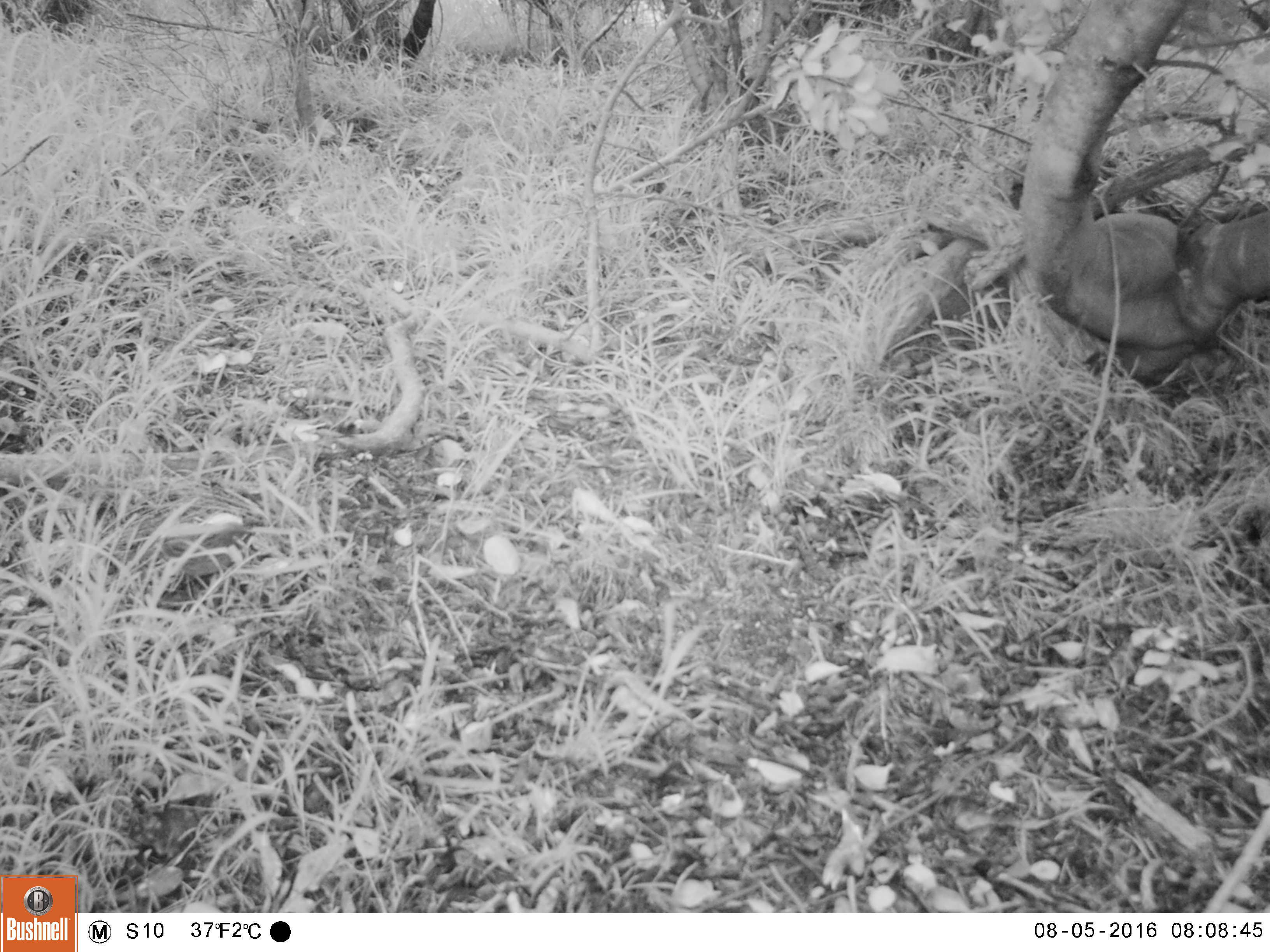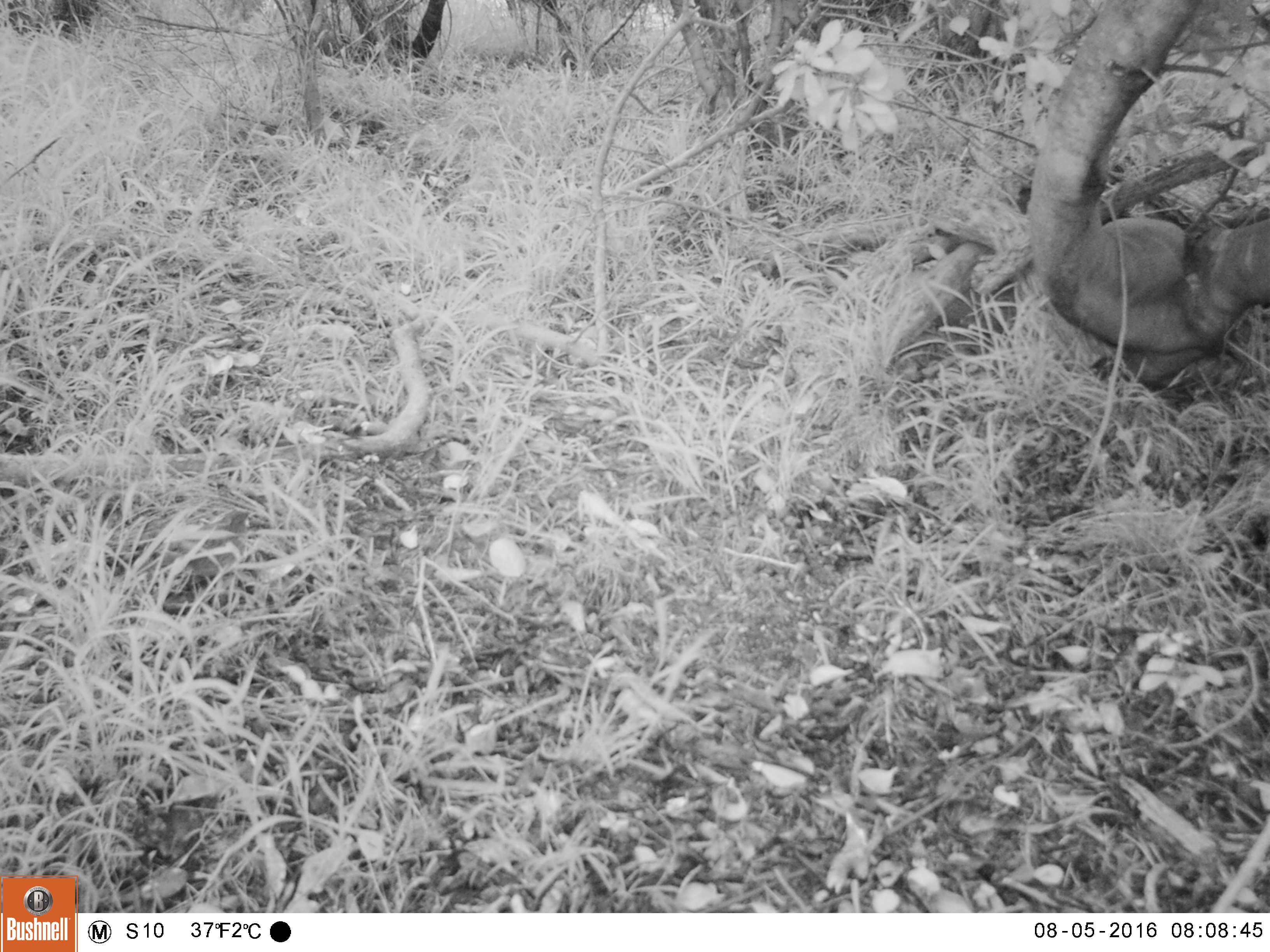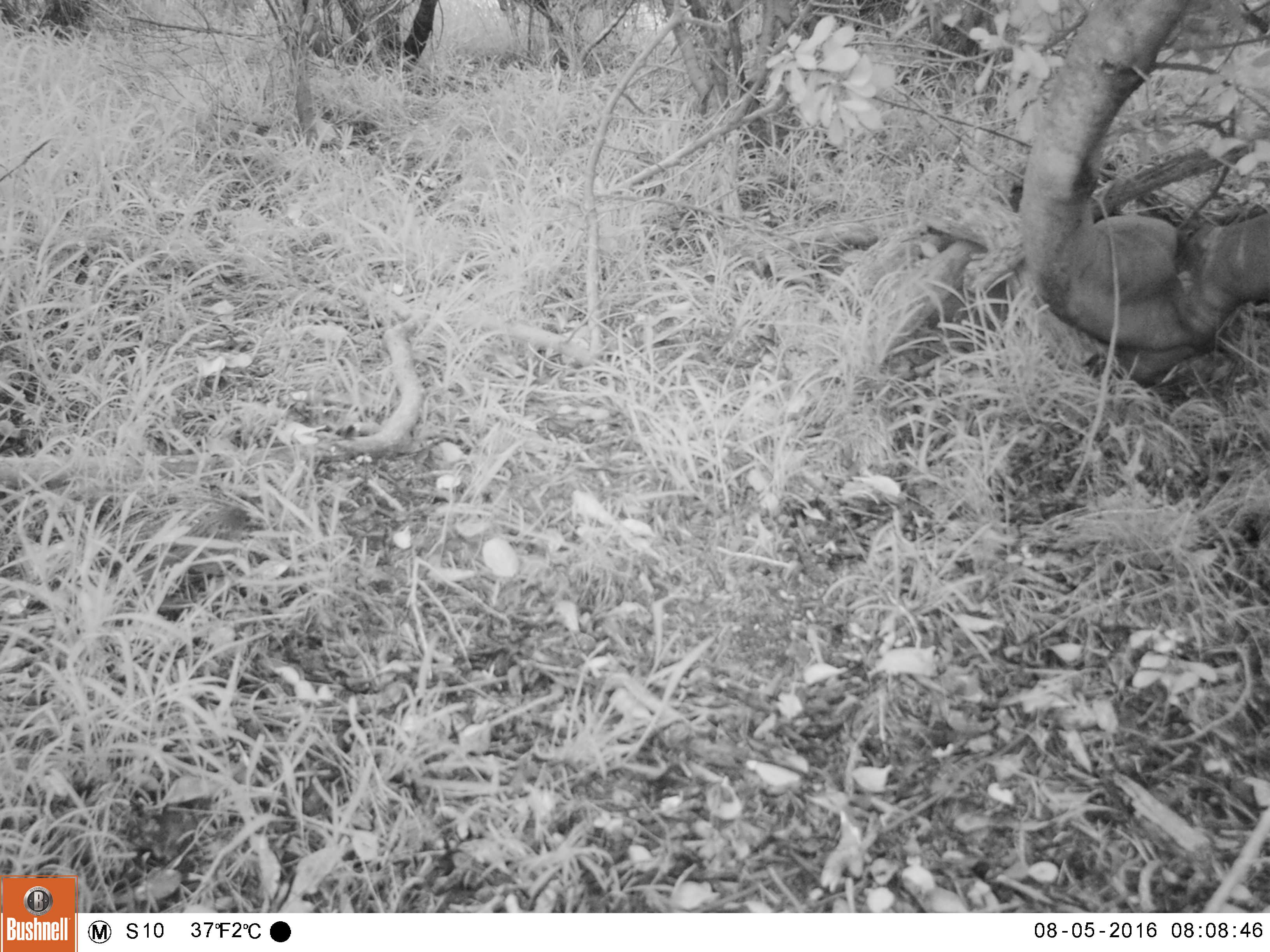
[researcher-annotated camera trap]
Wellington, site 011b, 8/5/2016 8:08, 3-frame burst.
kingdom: Animalia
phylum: Chordata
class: Aves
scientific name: Aves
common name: bird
Bird (Aves).